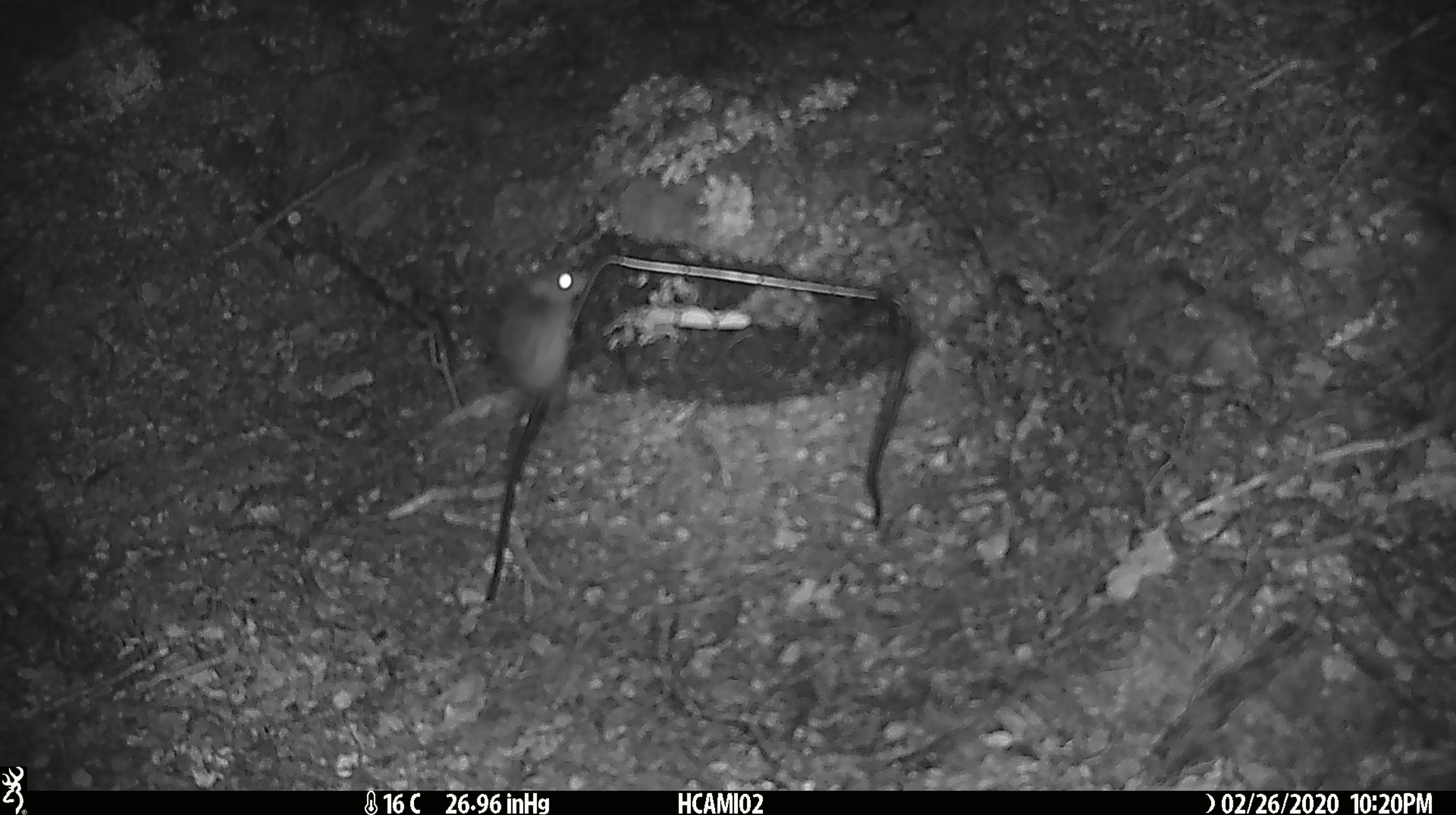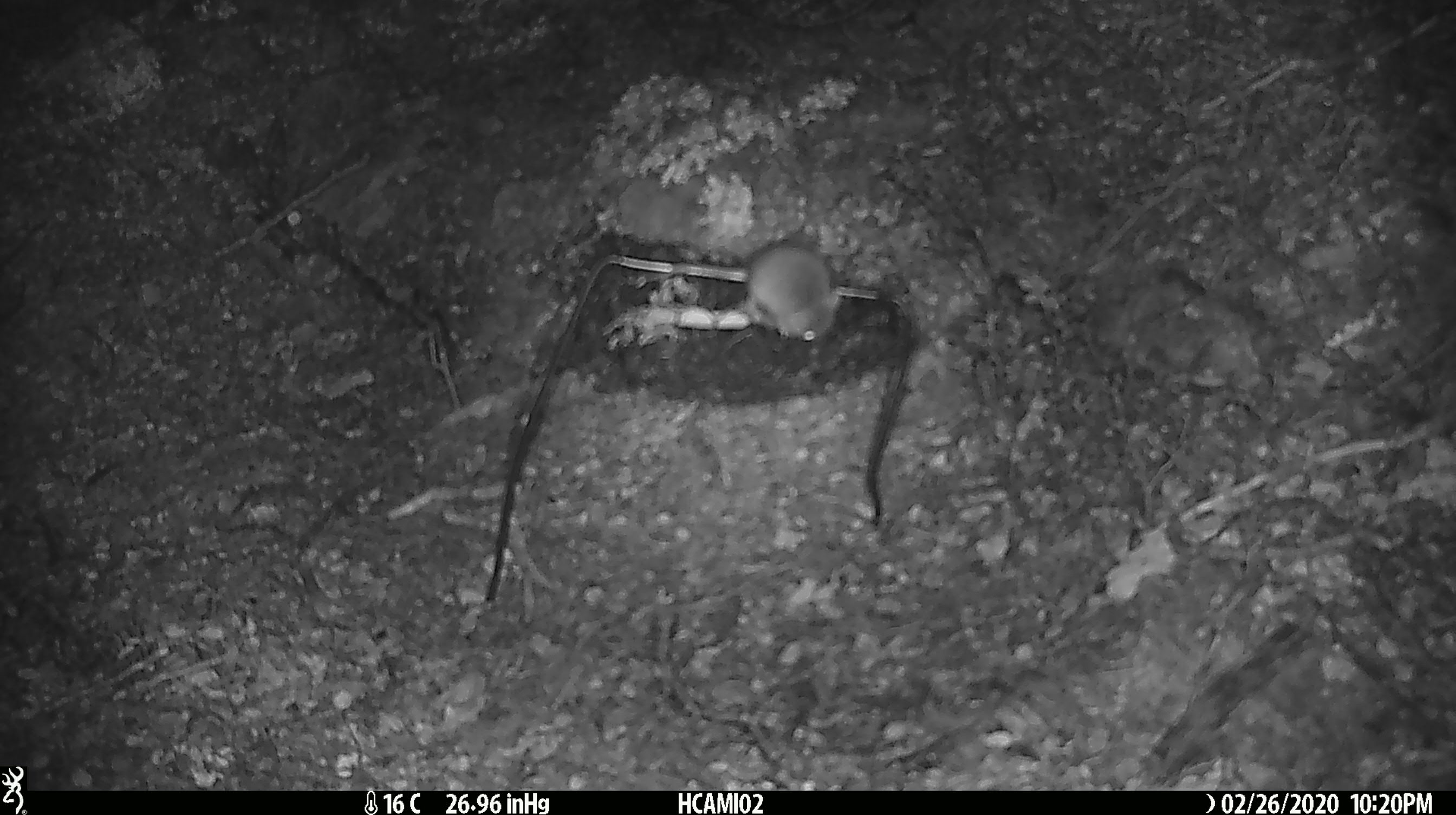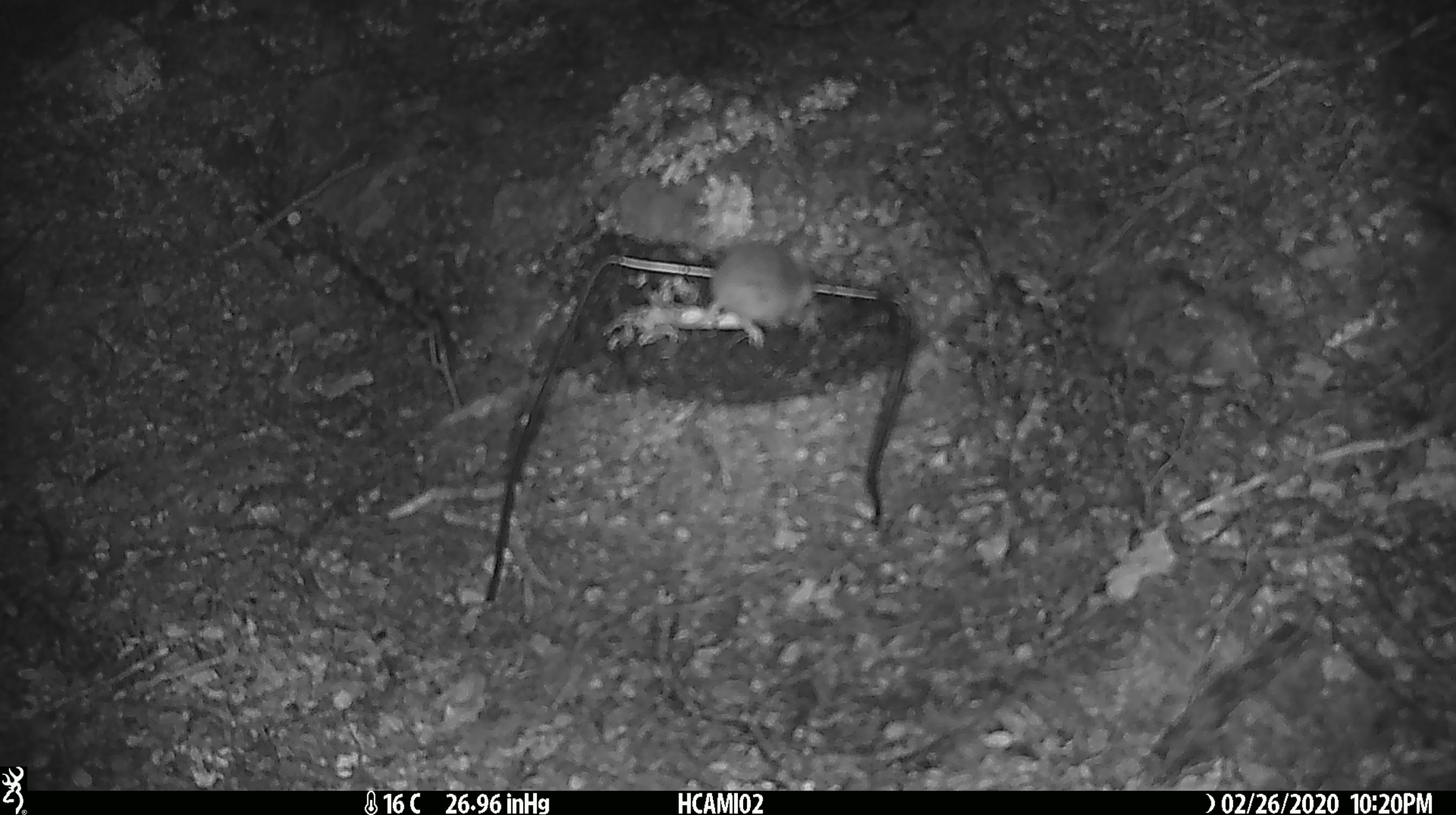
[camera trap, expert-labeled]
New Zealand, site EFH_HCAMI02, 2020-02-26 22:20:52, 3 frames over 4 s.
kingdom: Animalia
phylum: Chordata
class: Mammalia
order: Rodentia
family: Muridae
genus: Mus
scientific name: Mus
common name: mouse